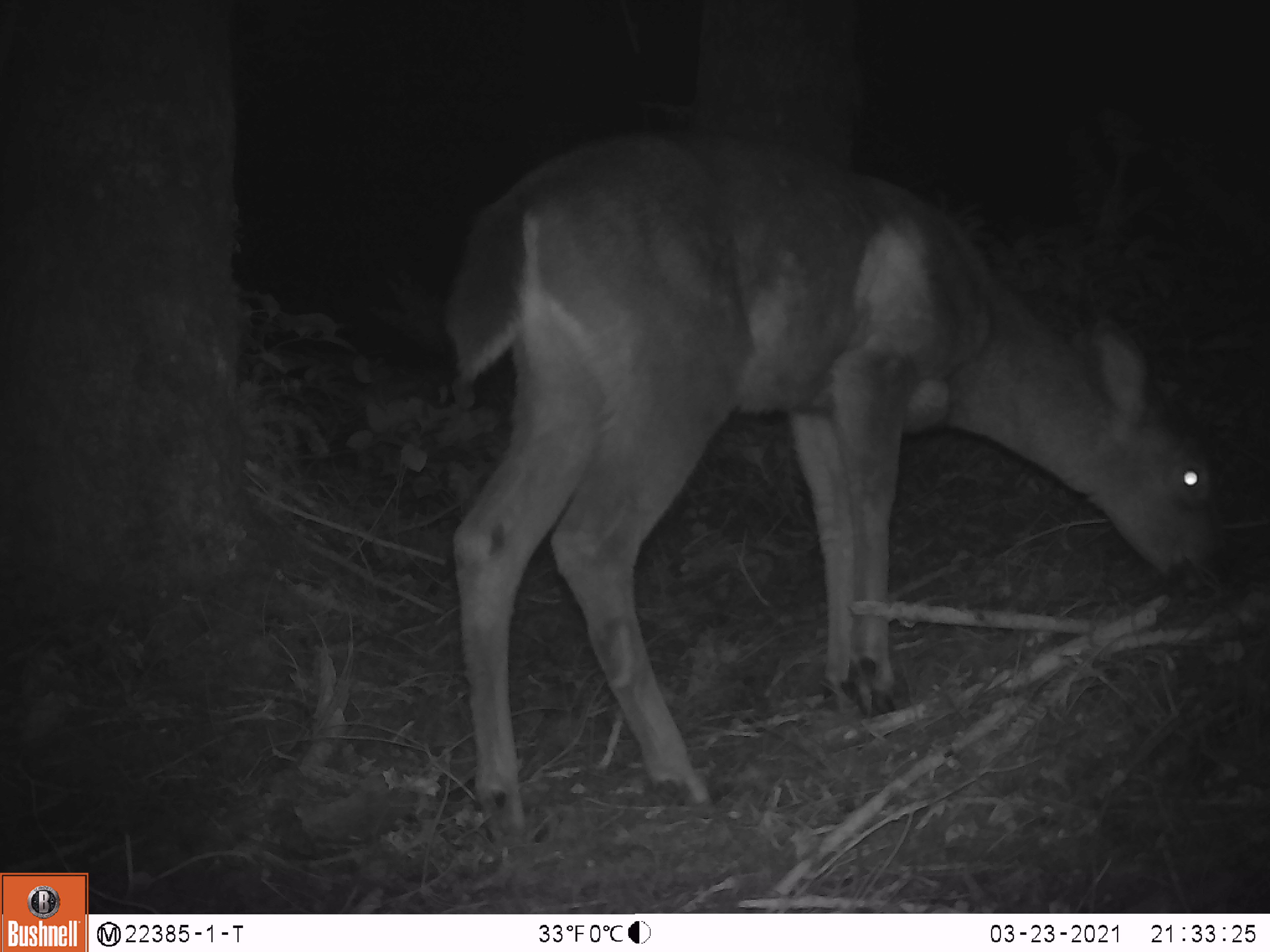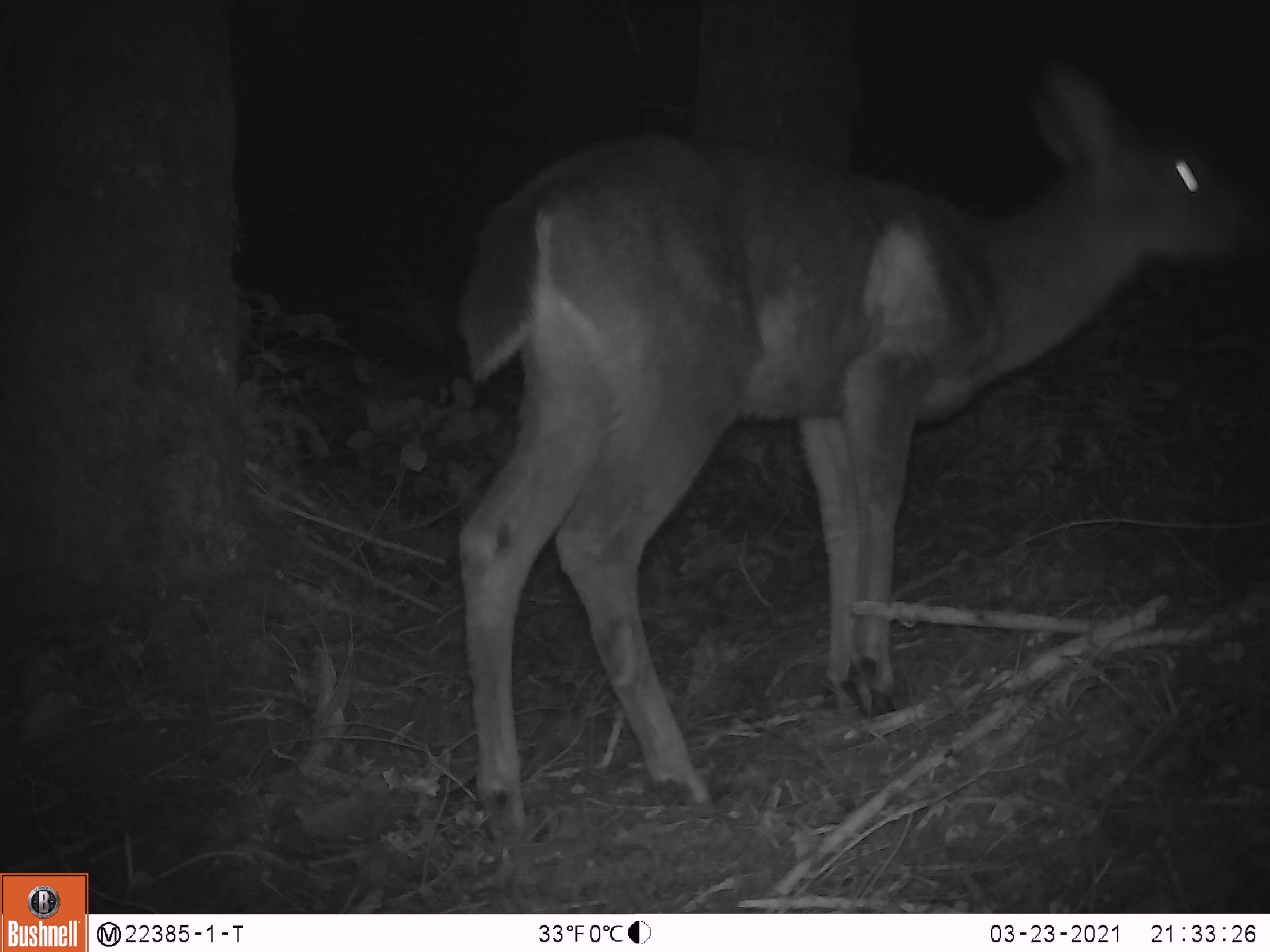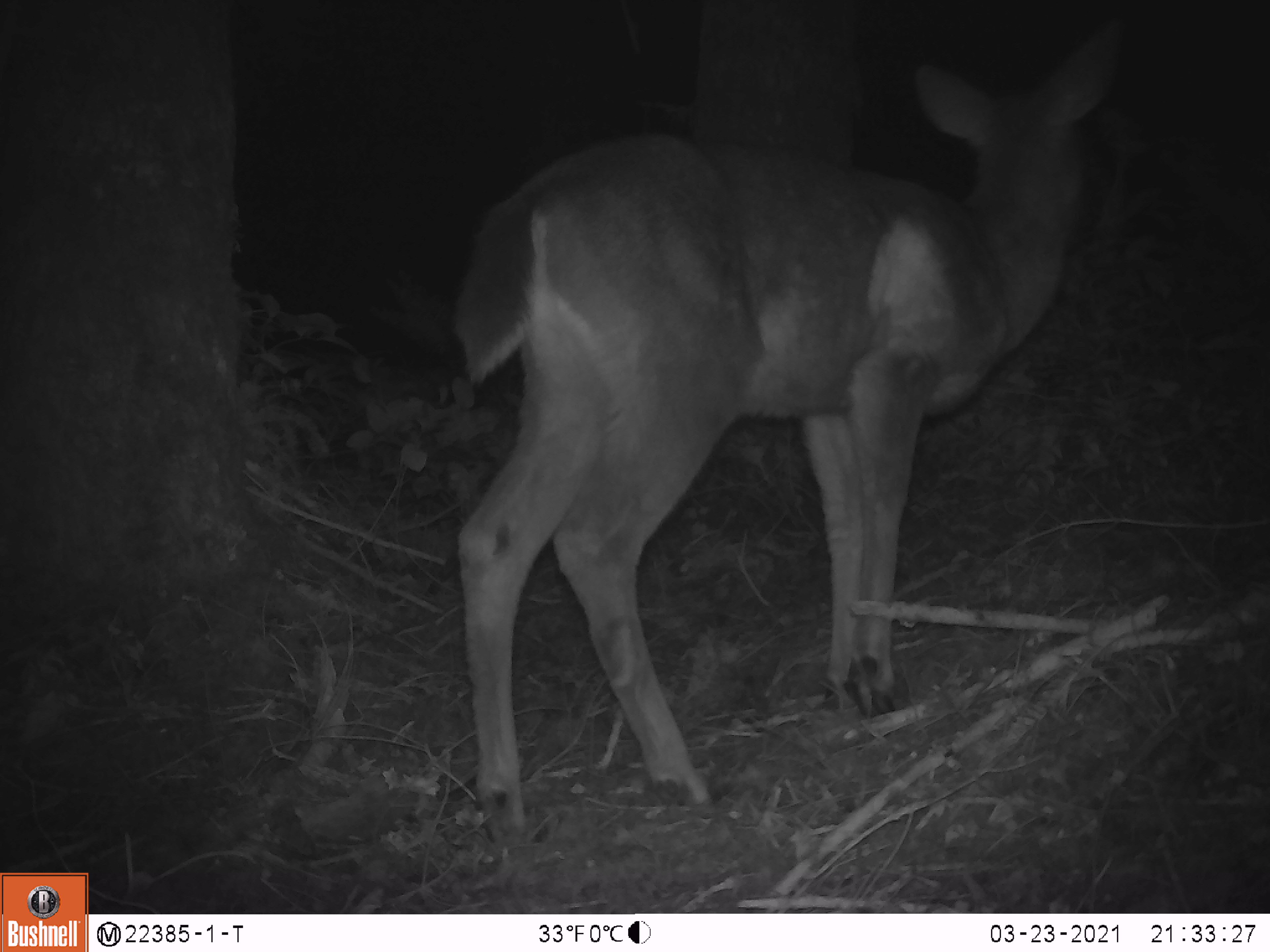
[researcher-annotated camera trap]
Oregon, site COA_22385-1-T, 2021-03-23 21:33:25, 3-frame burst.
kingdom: Animalia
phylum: Chordata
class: Mammalia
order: Artiodactyla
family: Cervidae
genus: Odocoileus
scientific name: Odocoileus hemionus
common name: black-tailed deer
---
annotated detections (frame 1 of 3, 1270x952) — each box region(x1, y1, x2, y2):
black-tailed deer: region(427, 118, 1239, 853)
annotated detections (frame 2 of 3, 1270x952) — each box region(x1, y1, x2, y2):
black-tailed deer: region(435, 51, 1255, 850)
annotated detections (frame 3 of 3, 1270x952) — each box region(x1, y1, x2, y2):
black-tailed deer: region(421, 19, 1137, 851)